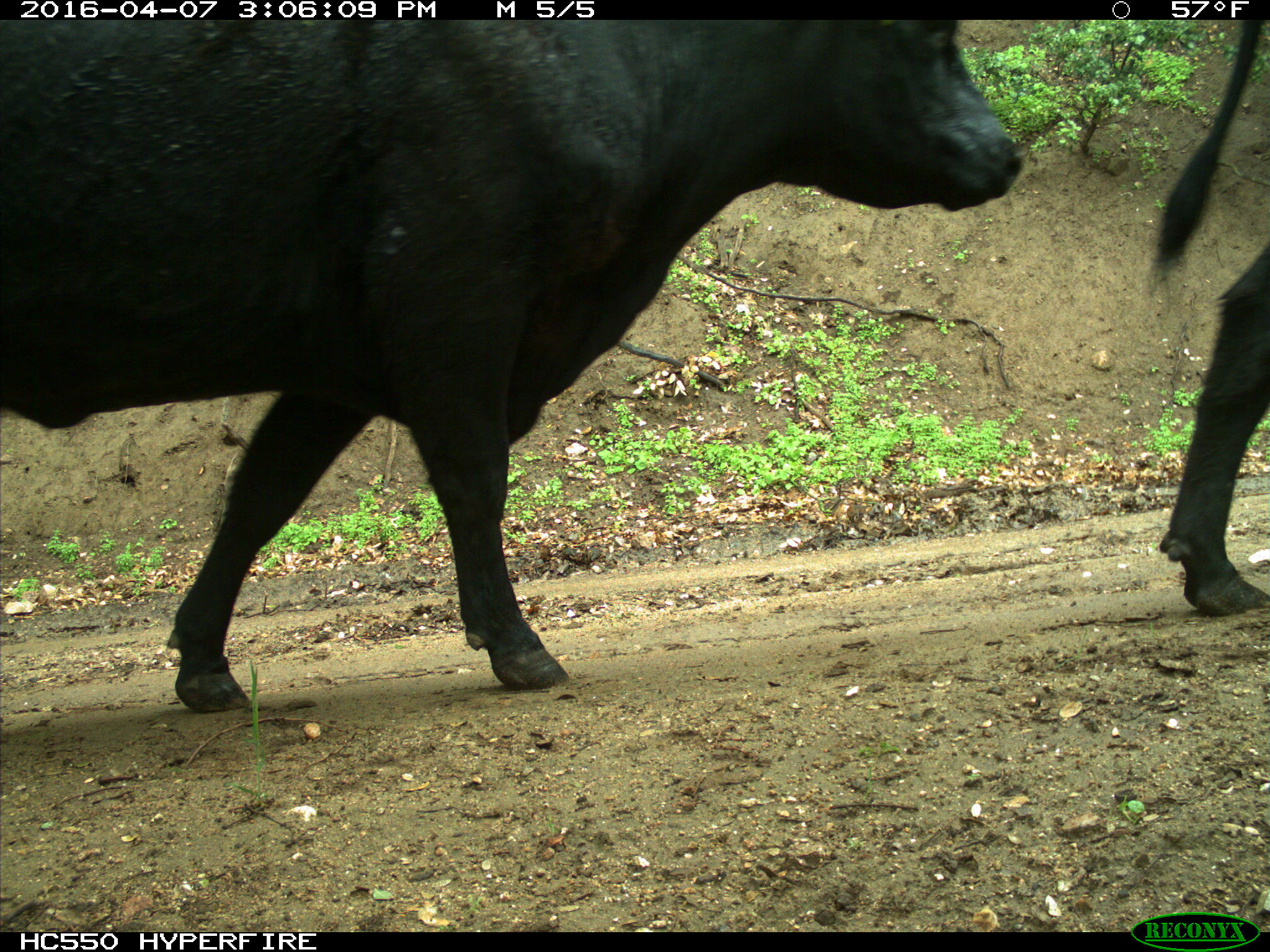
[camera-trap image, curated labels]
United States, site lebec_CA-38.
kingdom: Animalia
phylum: Chordata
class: Mammalia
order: Artiodactyla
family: Bovidae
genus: Bos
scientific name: Bos taurus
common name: domestic cow